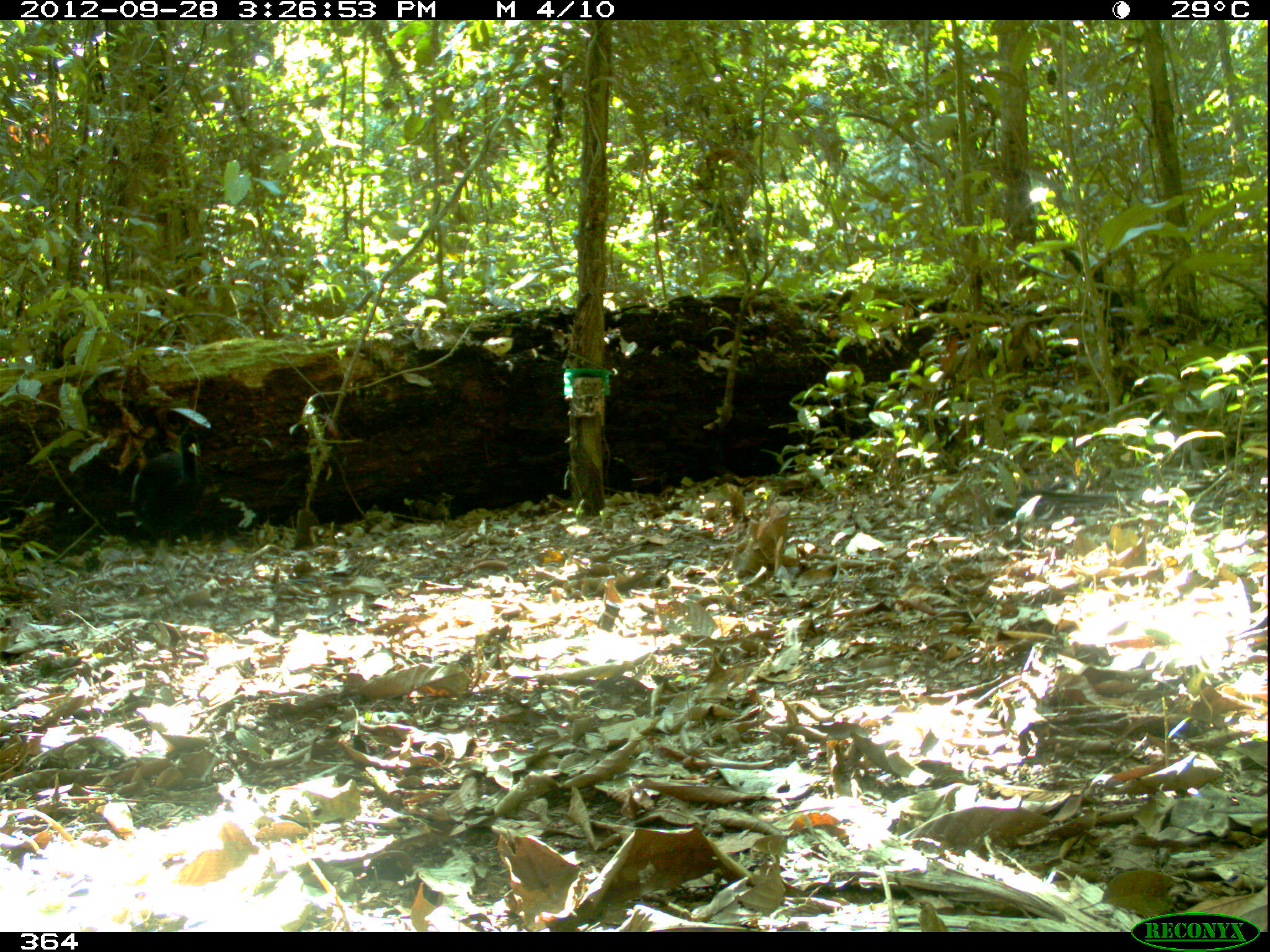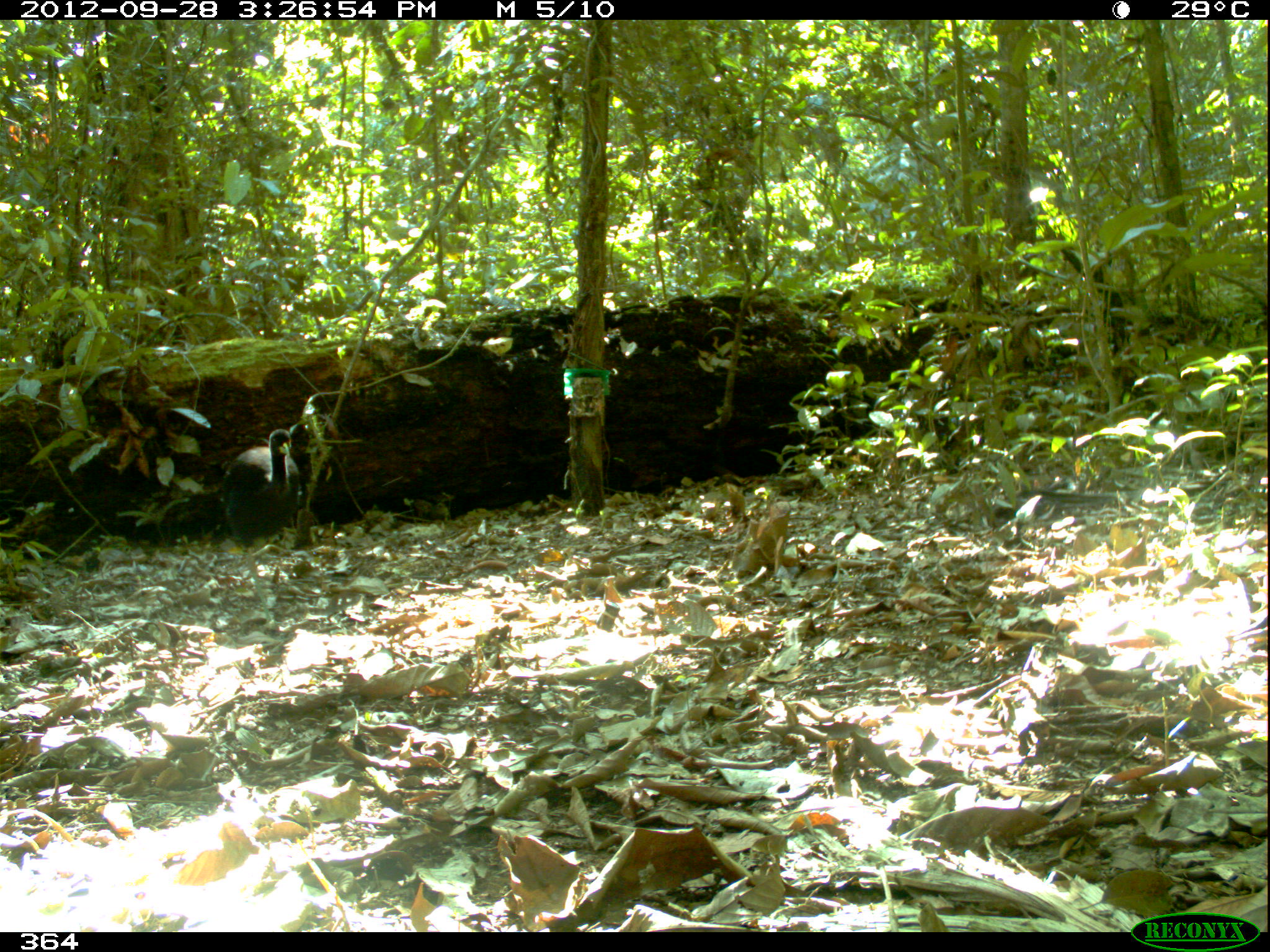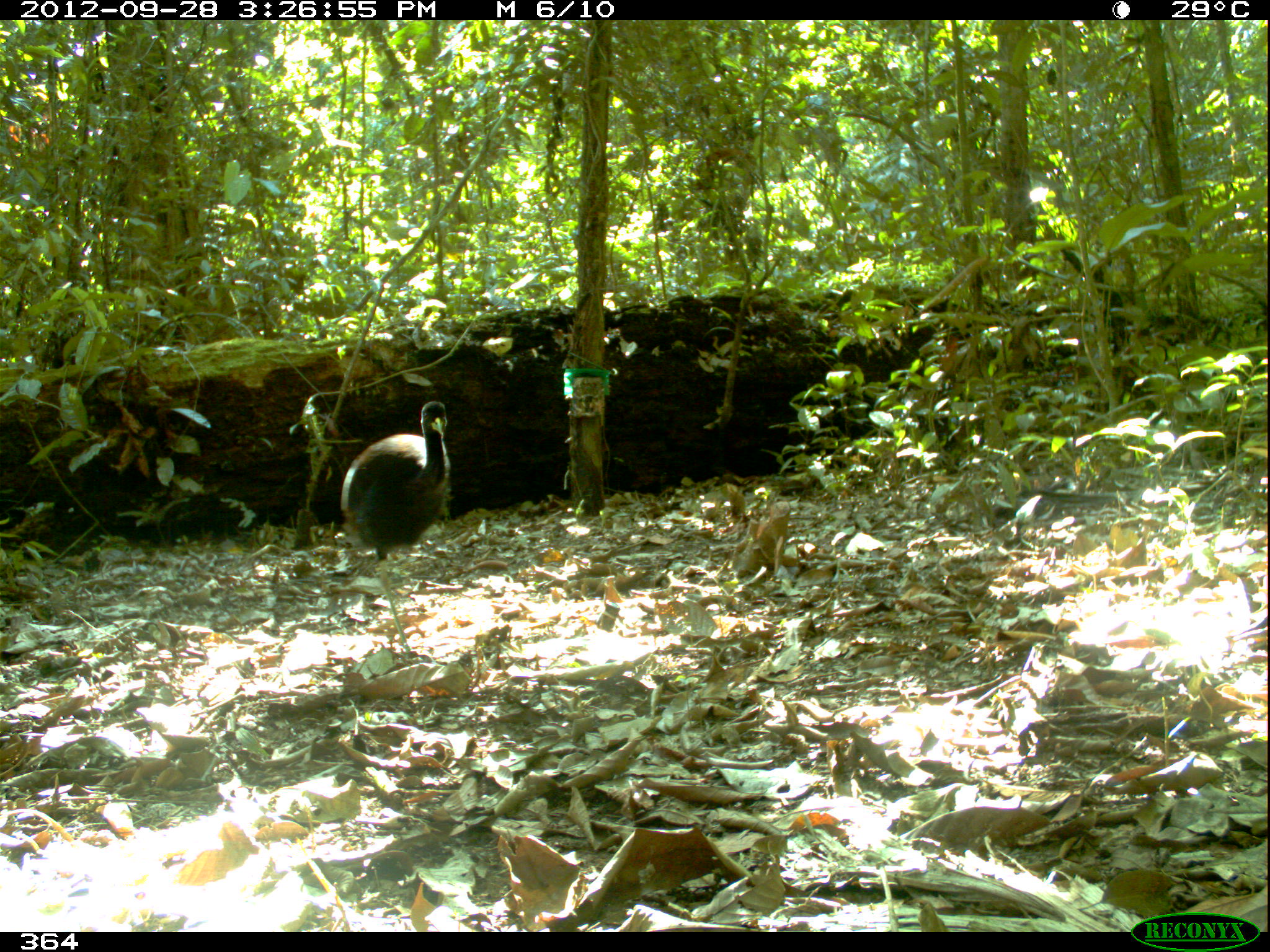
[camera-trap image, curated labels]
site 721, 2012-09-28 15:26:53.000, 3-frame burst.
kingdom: Animalia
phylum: Chordata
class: Aves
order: Gruiformes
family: Psophiidae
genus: Psophia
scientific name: Psophia leucoptera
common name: pale-winged trumpeter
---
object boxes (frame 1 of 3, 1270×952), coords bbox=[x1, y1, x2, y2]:
psophia leucoptera: bbox=[127, 429, 207, 613]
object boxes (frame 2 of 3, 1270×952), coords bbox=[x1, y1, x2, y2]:
psophia leucoptera: bbox=[219, 423, 303, 634]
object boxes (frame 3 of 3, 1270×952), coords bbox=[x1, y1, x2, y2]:
psophia leucoptera: bbox=[338, 400, 450, 666]